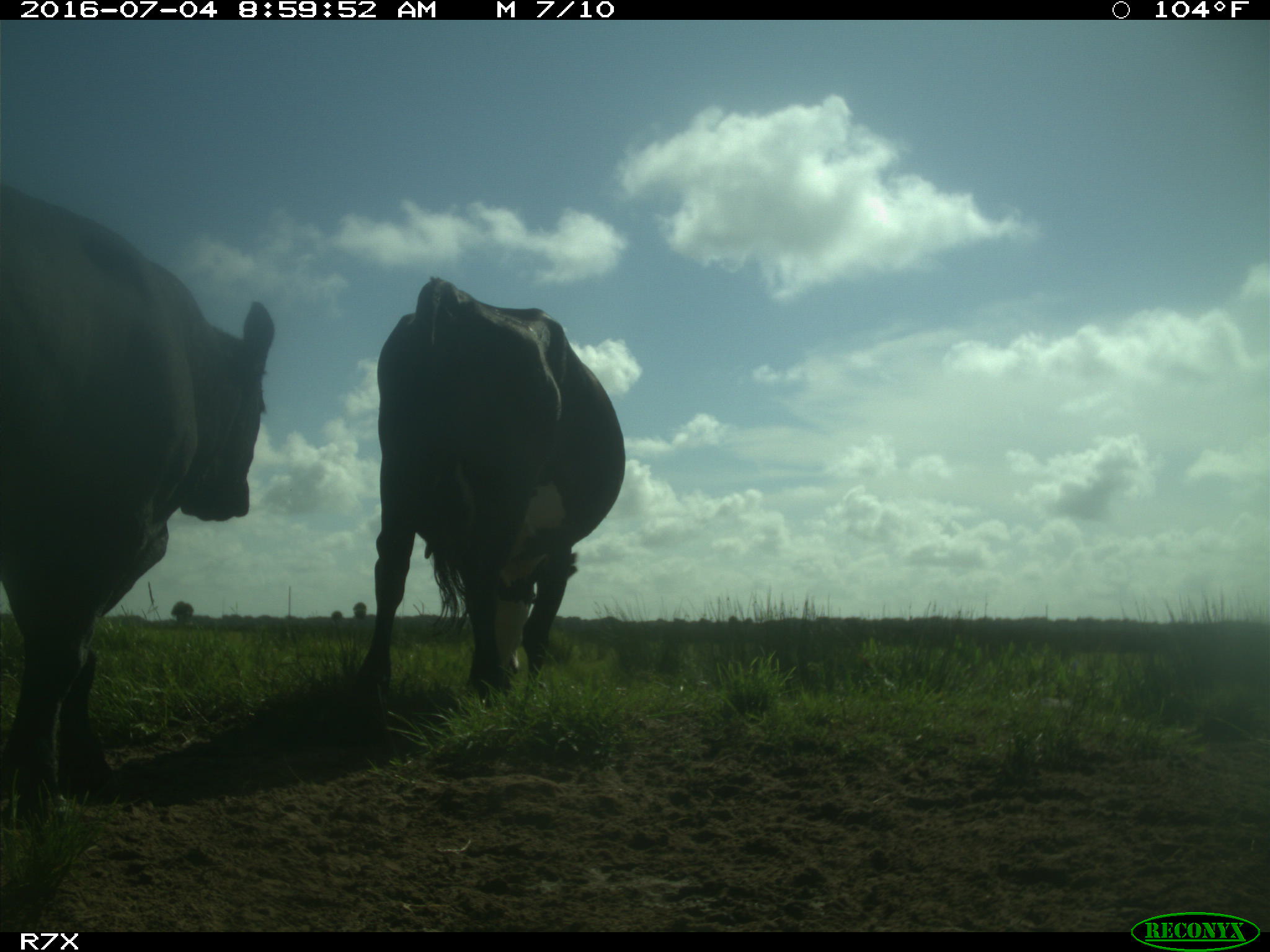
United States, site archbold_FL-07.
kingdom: Animalia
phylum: Chordata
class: Mammalia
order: Artiodactyla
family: Bovidae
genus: Bos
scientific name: Bos taurus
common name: domestic cow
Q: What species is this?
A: Bos taurus (domestic cow).